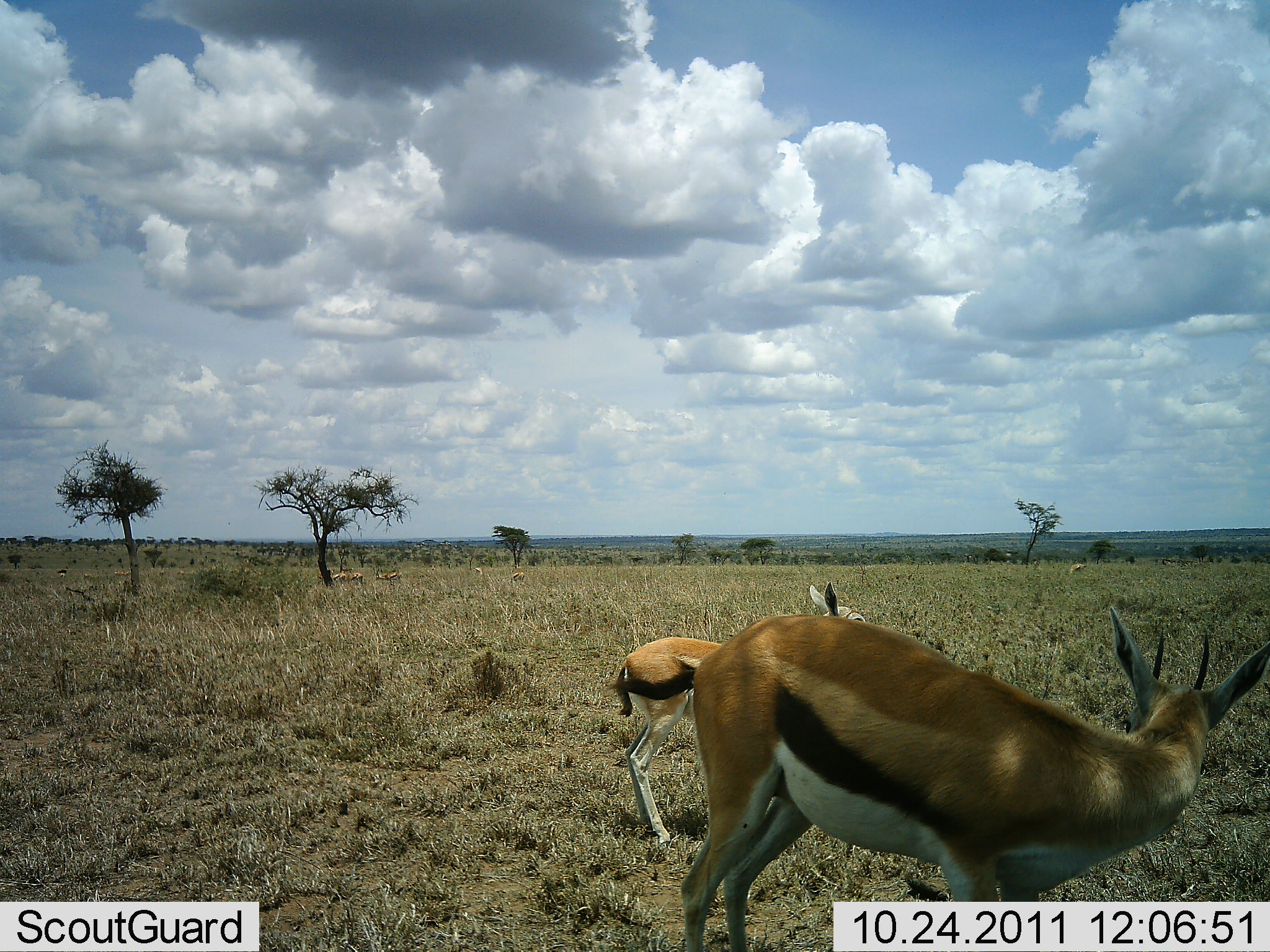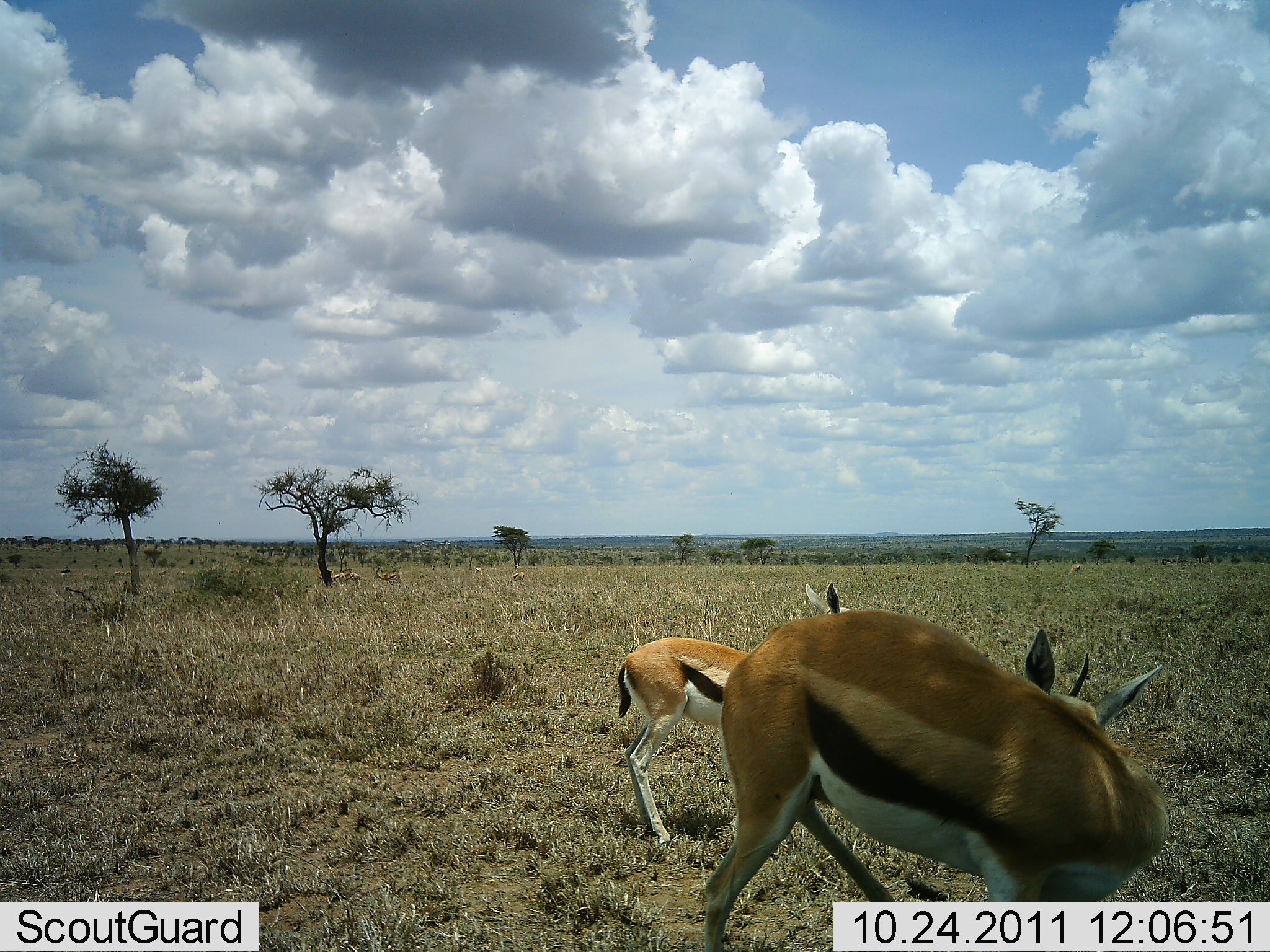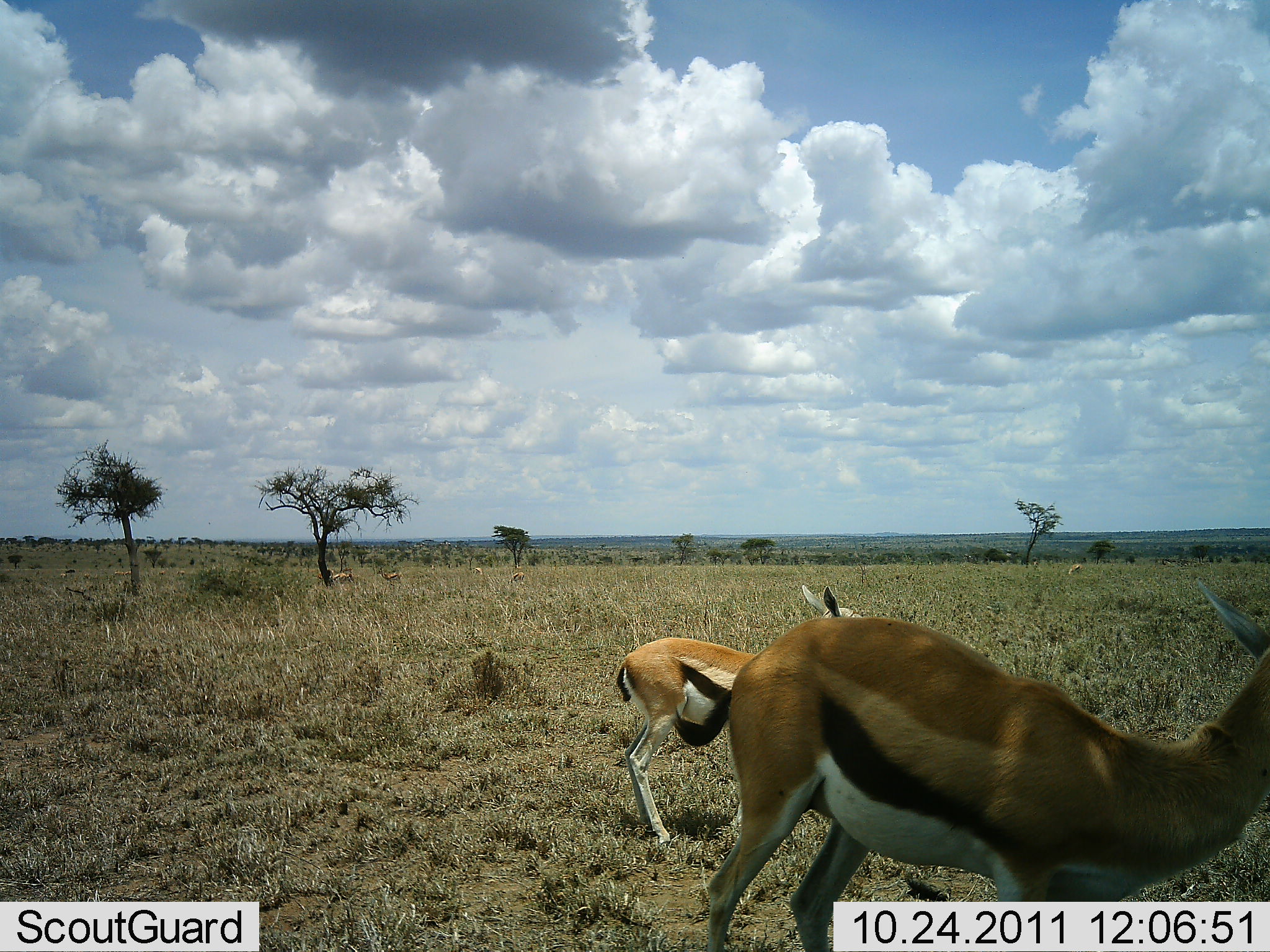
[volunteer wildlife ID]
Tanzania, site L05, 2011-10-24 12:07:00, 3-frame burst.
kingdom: Animalia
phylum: Chordata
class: Mammalia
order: Artiodactyla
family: Bovidae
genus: Eudorcas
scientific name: Eudorcas thomsonii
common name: thomson's gazelle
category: gazellethomsons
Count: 2.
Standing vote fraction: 88%.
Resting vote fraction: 0%.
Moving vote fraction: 19%.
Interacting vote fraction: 0%.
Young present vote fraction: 44%.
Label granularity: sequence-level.